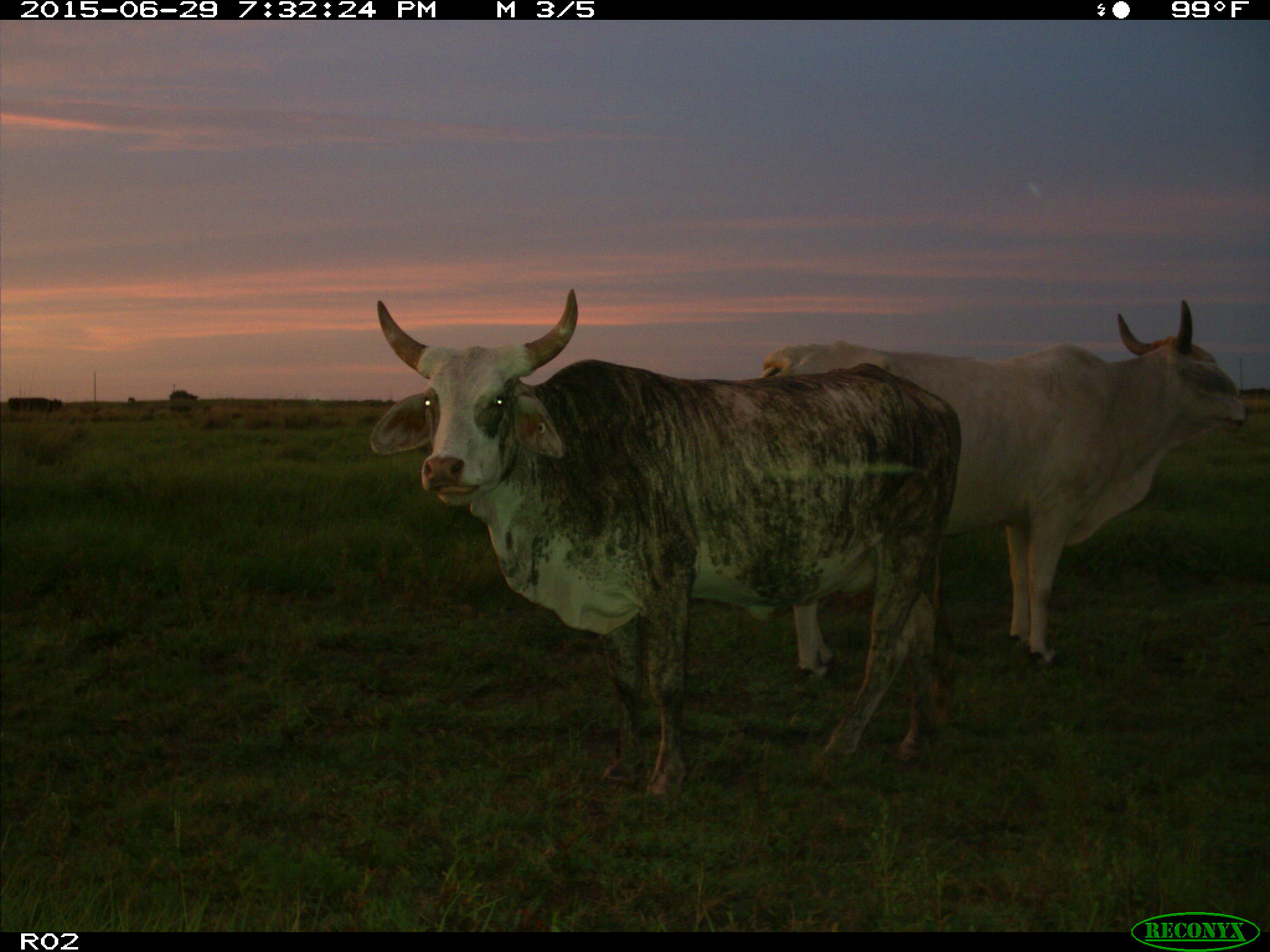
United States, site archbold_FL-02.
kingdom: Animalia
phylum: Chordata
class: Mammalia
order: Artiodactyla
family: Bovidae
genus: Bos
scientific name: Bos taurus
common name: domestic cow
Bos taurus (domestic cow).